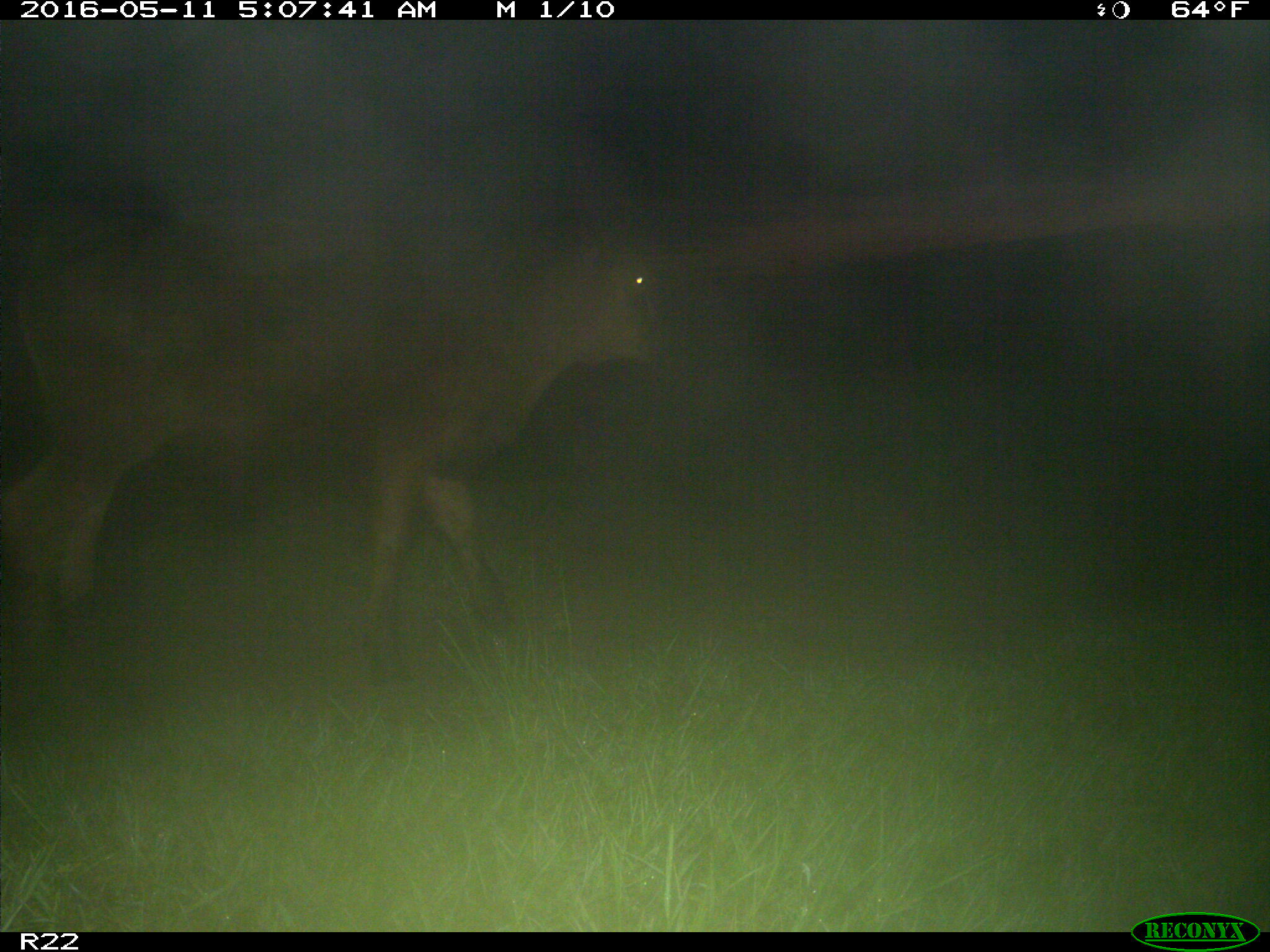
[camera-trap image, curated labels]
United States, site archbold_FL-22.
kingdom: Animalia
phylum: Chordata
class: Mammalia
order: Artiodactyla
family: Bovidae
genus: Bos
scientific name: Bos taurus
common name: domestic cow